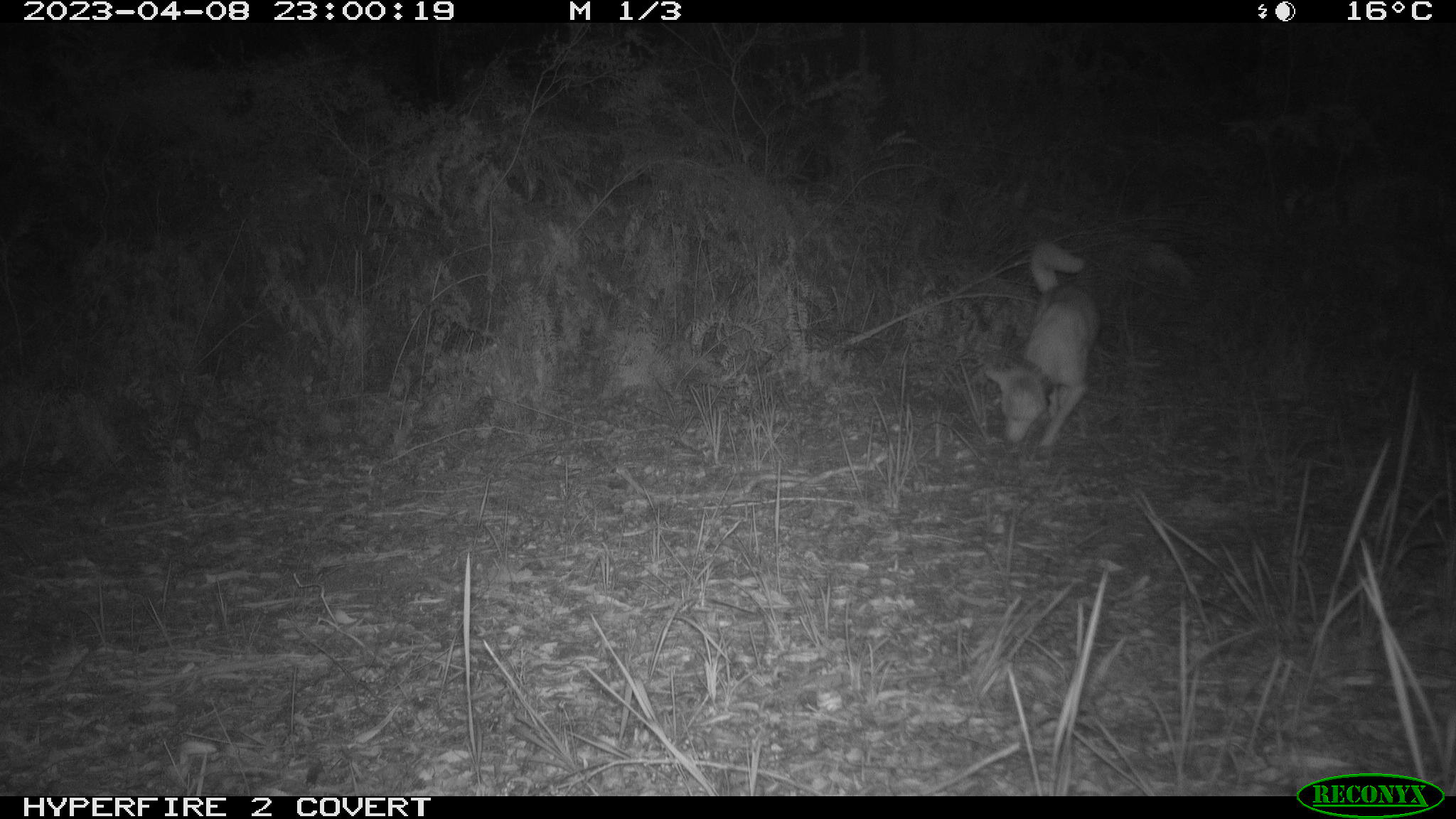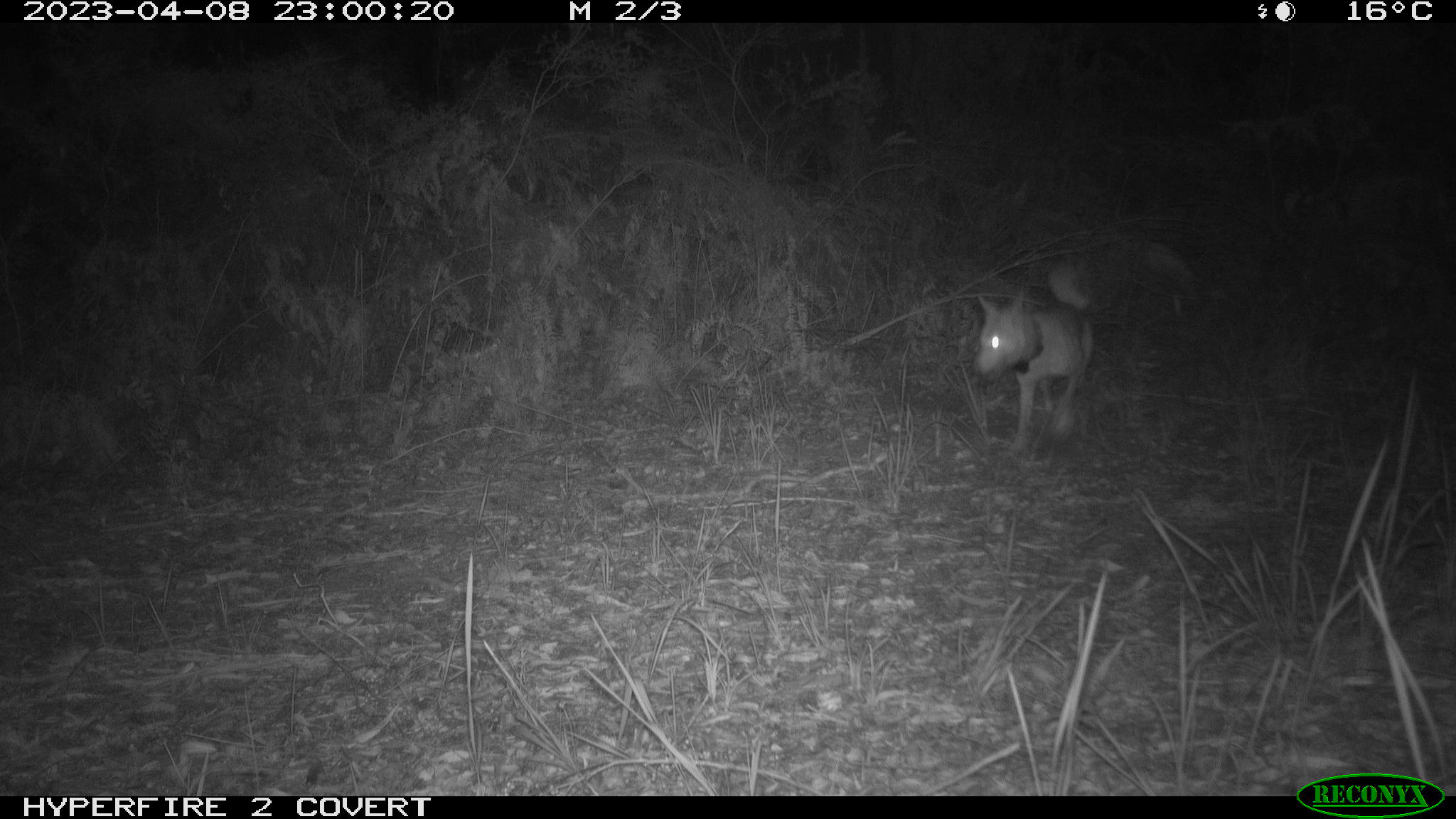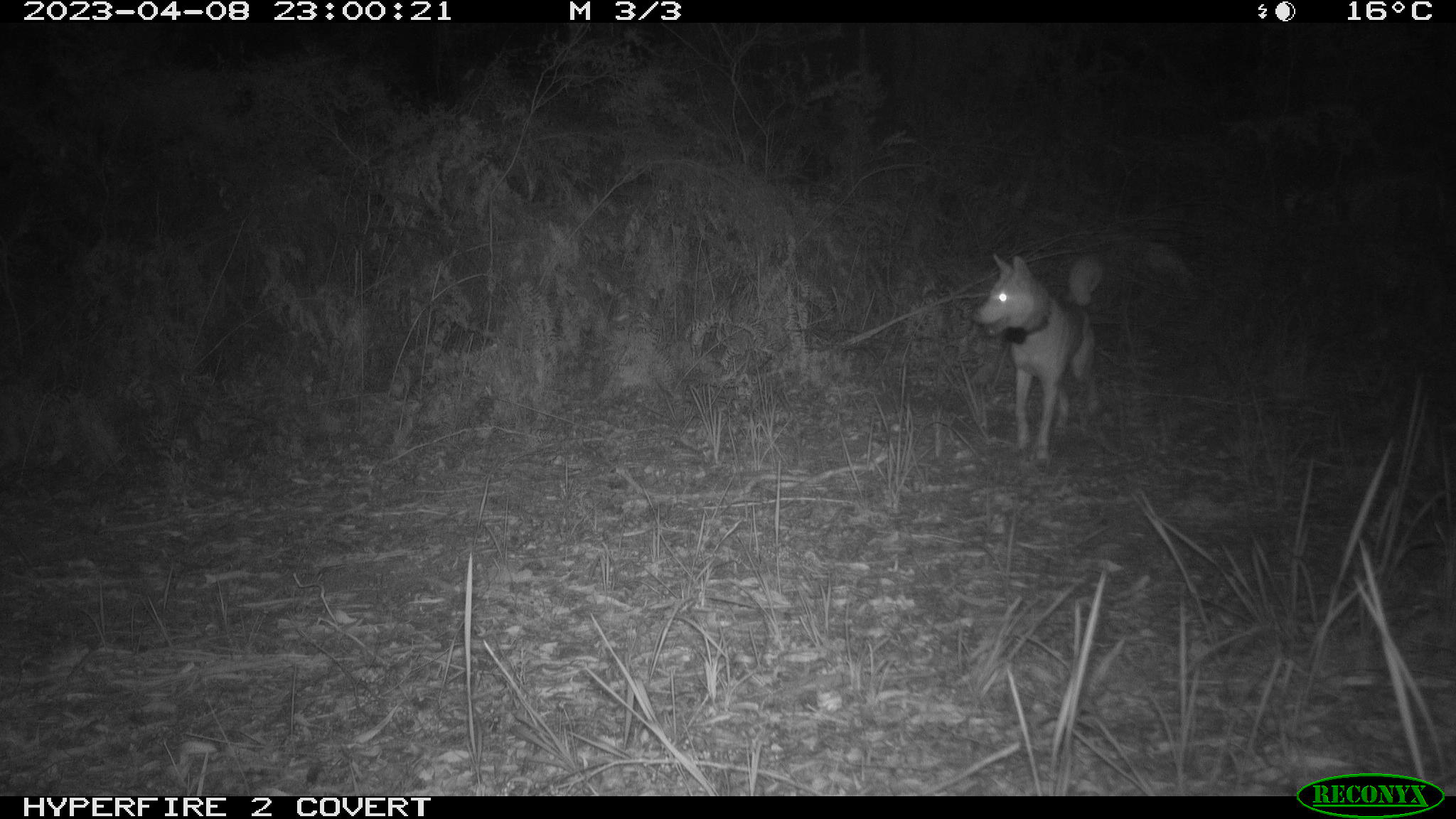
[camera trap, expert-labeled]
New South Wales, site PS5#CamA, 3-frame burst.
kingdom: Animalia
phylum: Chordata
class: Mammalia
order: Carnivora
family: Canidae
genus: Canis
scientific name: Canis familiaris dingo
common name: dingo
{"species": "dingo (Canis familiaris dingo)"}